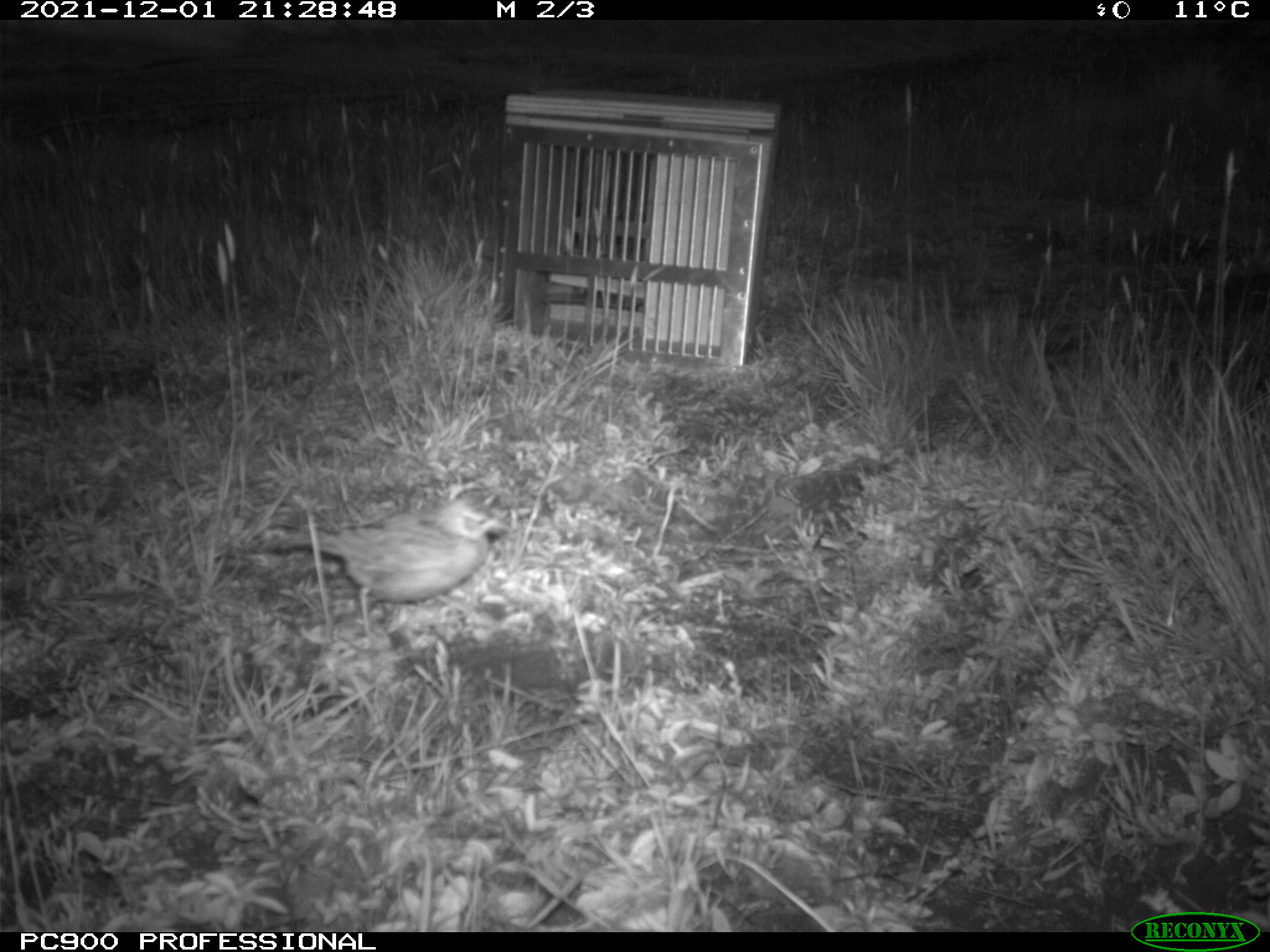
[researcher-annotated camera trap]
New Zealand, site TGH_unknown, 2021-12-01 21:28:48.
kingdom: Animalia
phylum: Chordata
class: Aves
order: Passeriformes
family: Motacillidae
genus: Anthus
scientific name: Anthus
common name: pipit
Pipit (Anthus).